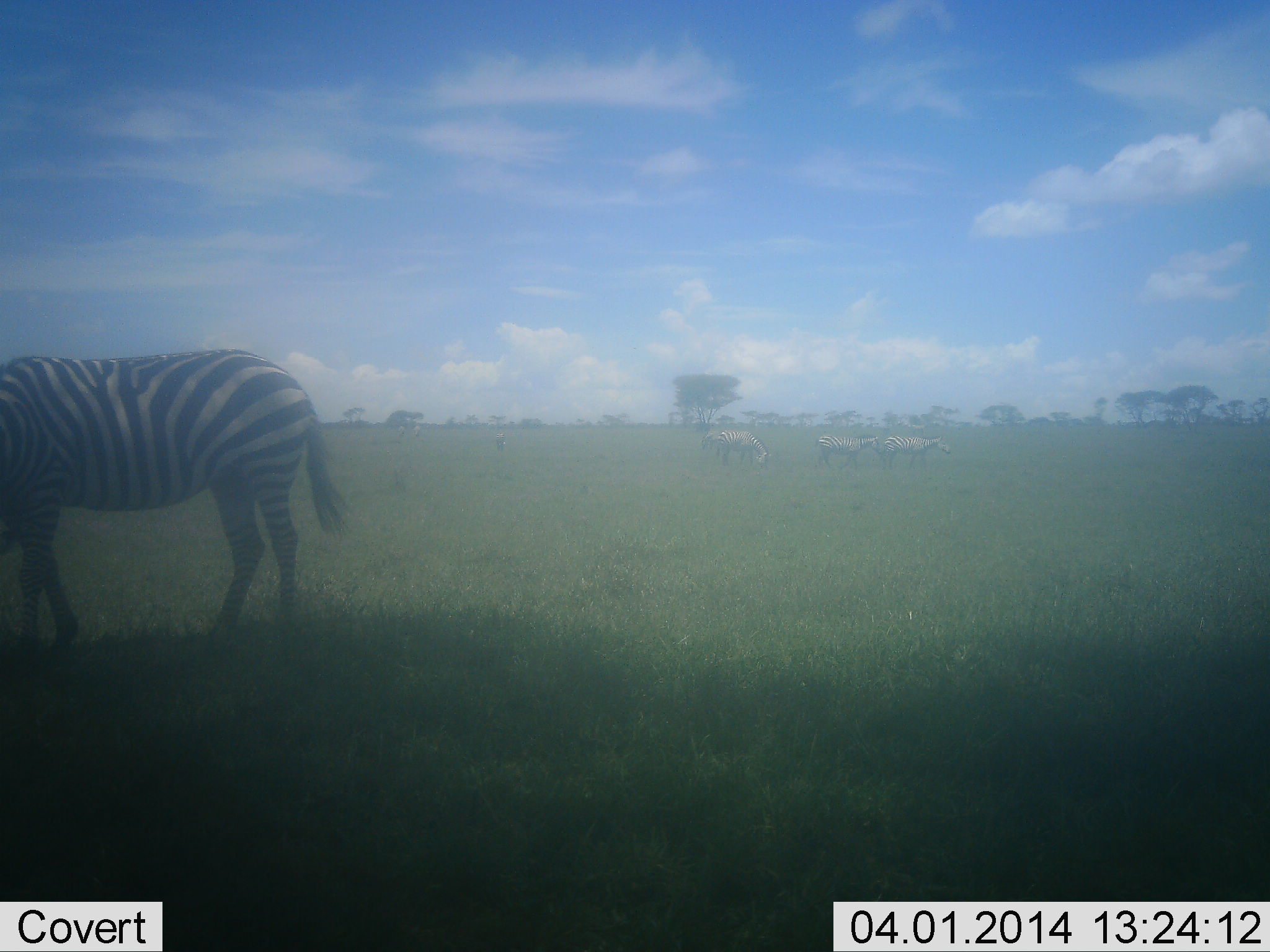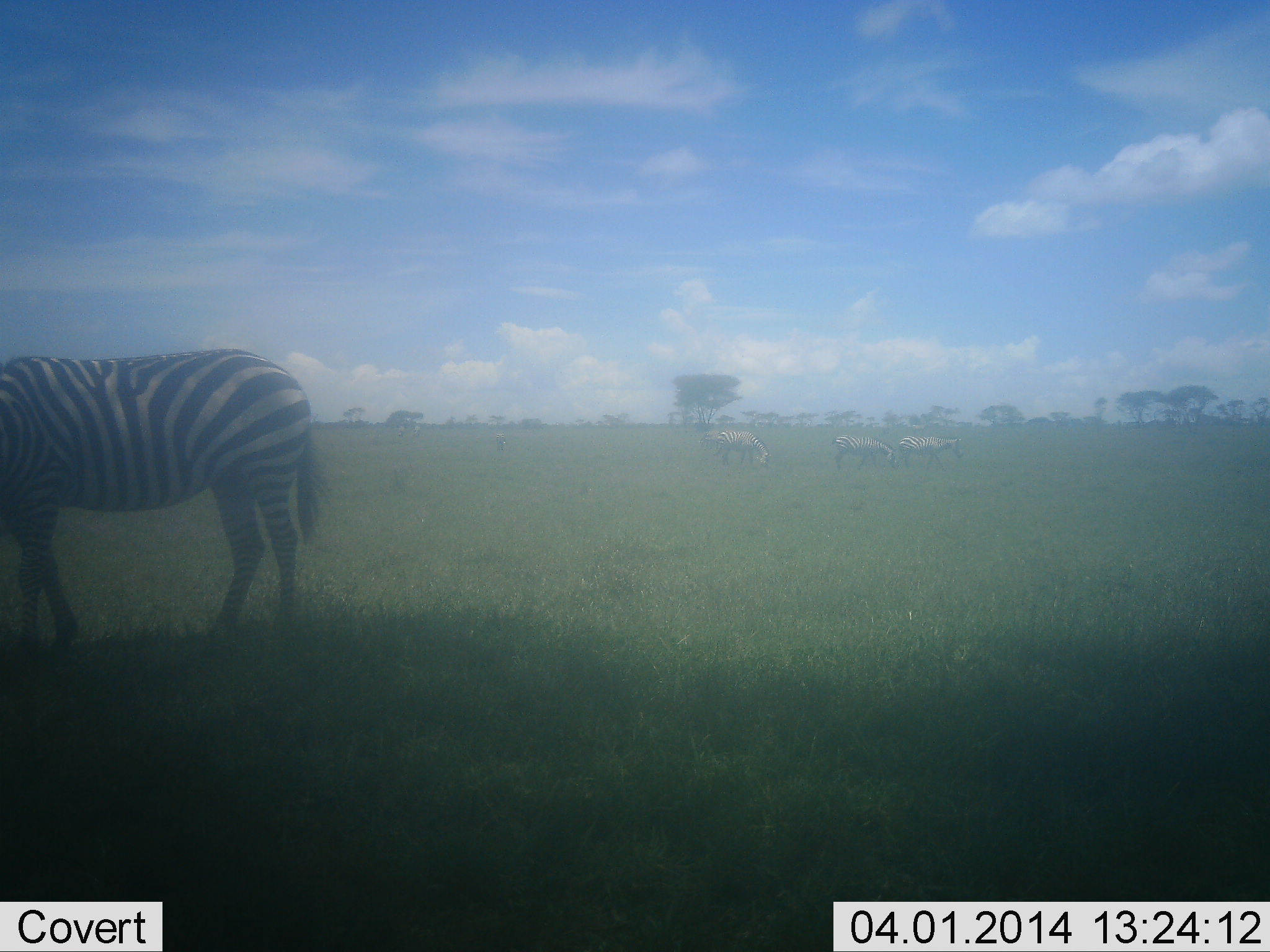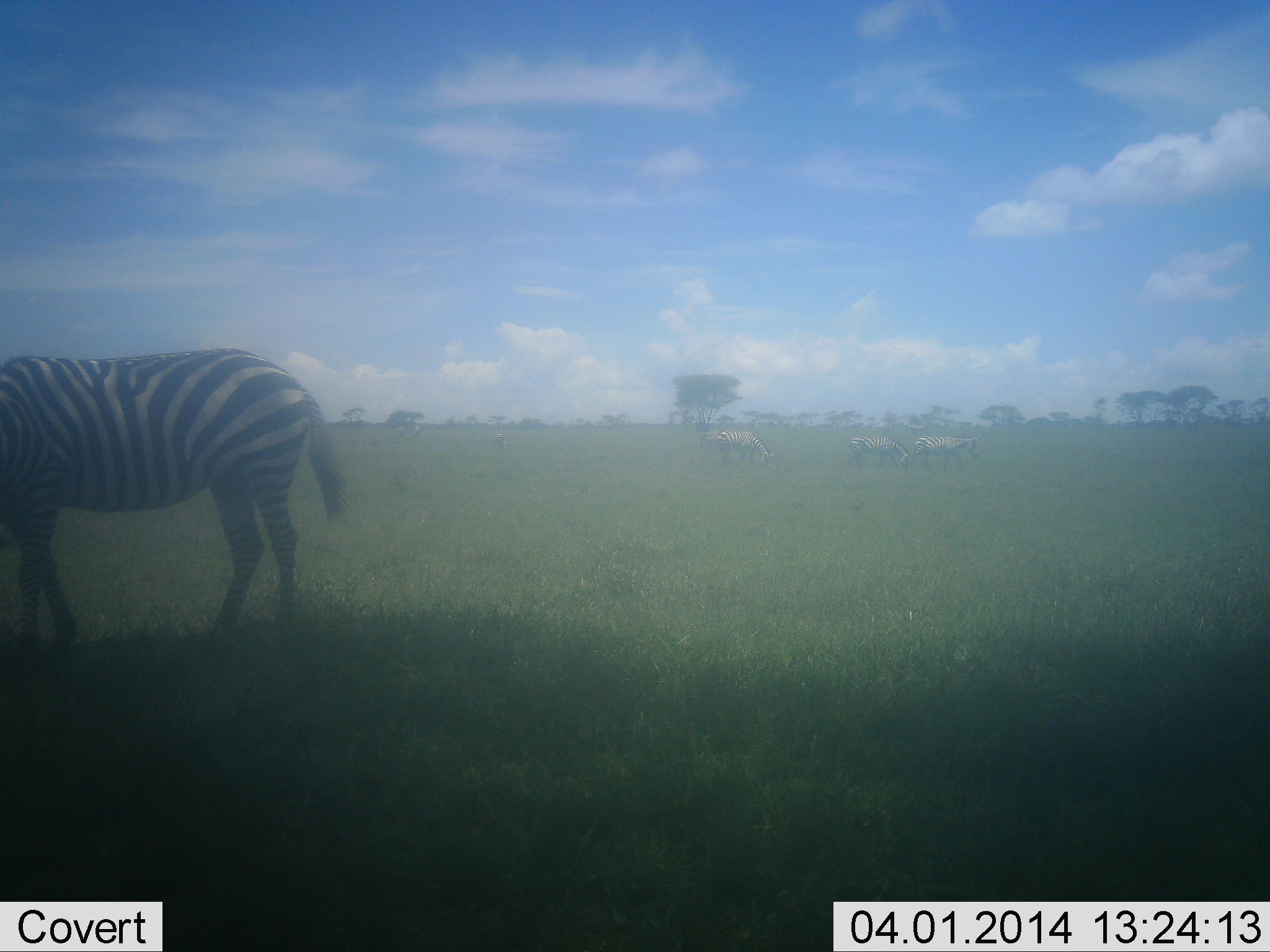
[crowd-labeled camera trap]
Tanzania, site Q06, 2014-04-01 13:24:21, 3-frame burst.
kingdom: Animalia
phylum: Chordata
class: Mammalia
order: Perissodactyla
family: Equidae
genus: Equus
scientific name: Equus quagga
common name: plains zebra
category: zebra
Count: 4.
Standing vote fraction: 60%.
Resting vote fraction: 10%.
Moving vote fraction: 80%.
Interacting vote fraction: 0%.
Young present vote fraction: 0%.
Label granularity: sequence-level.